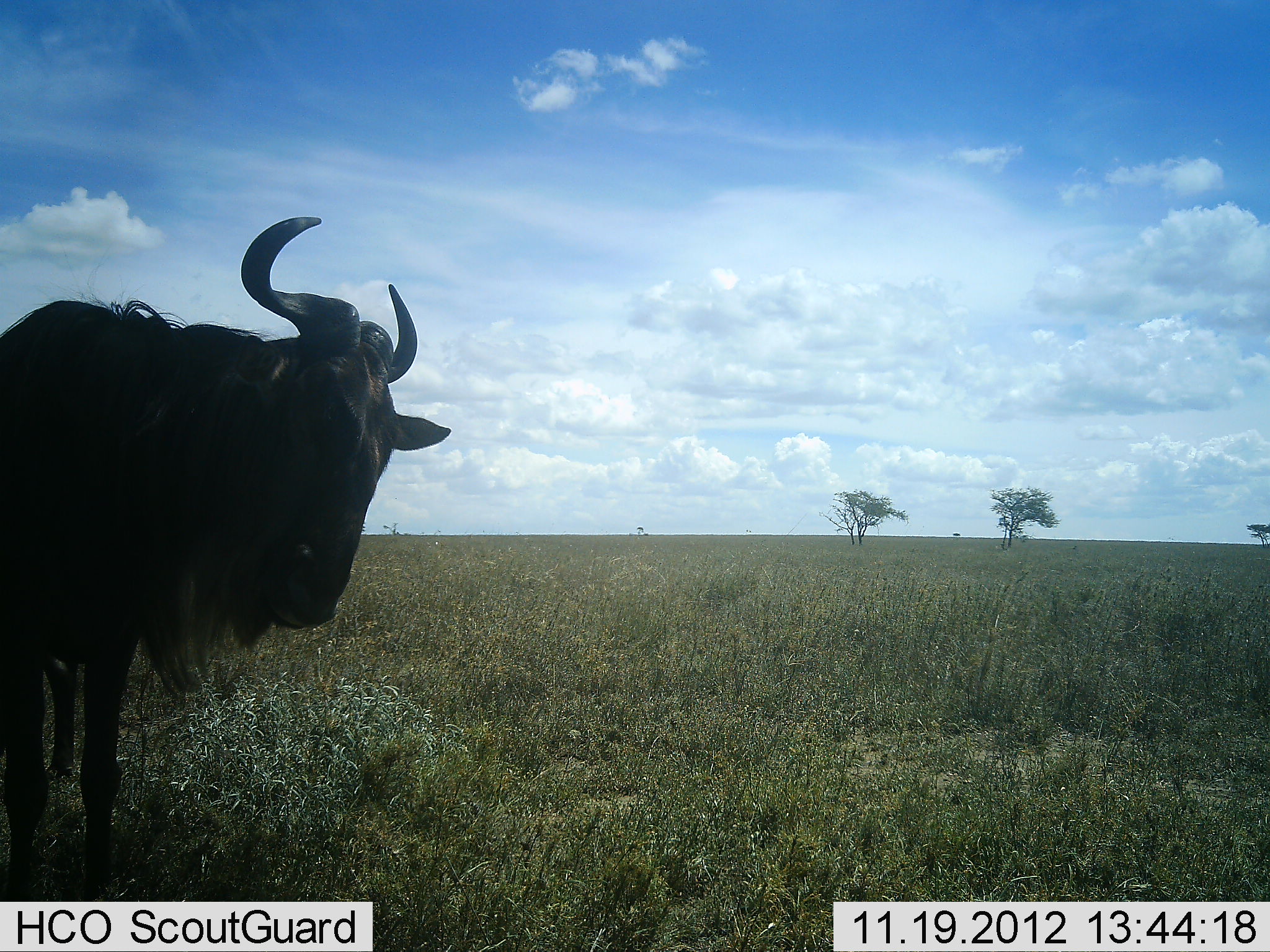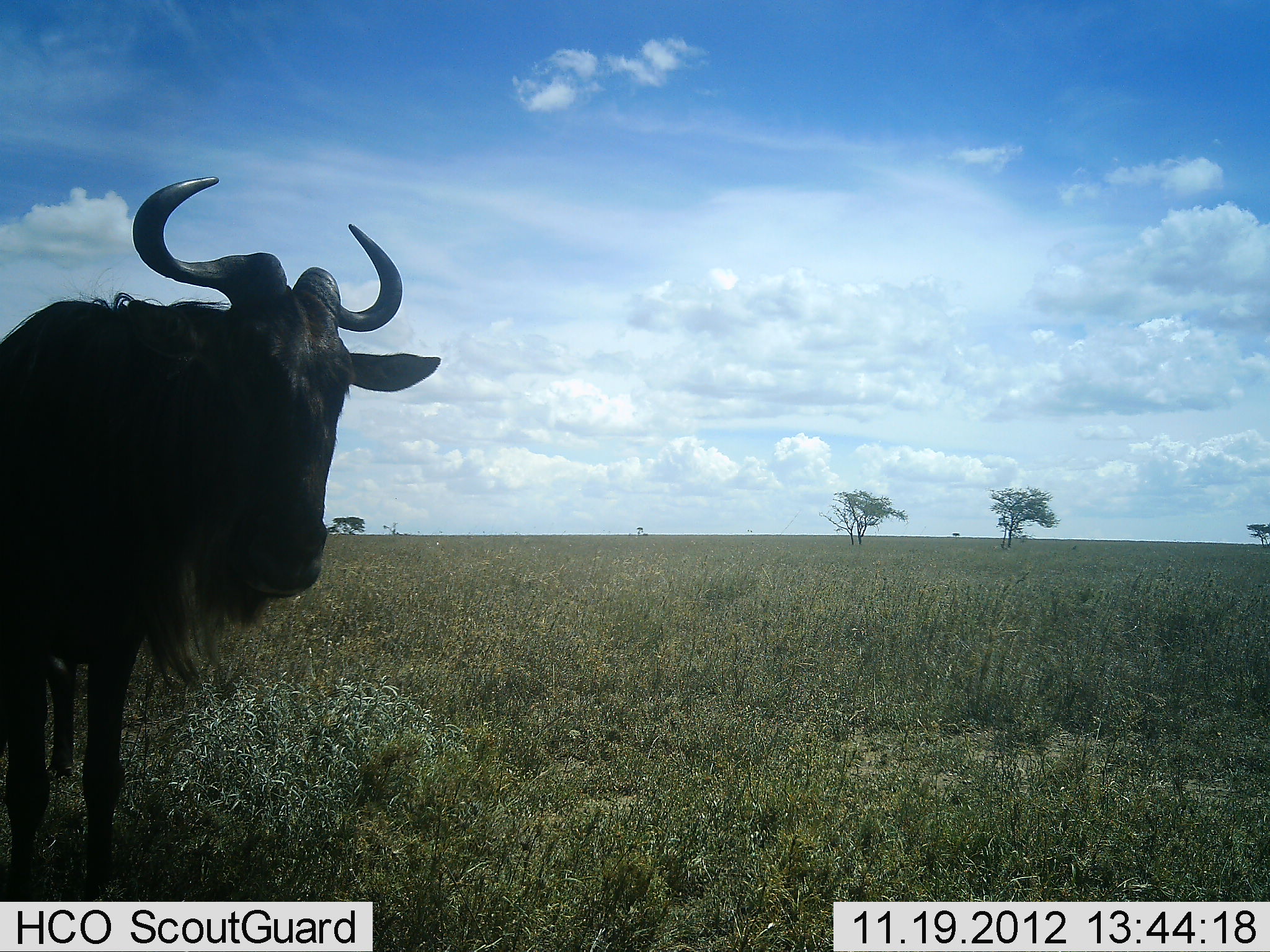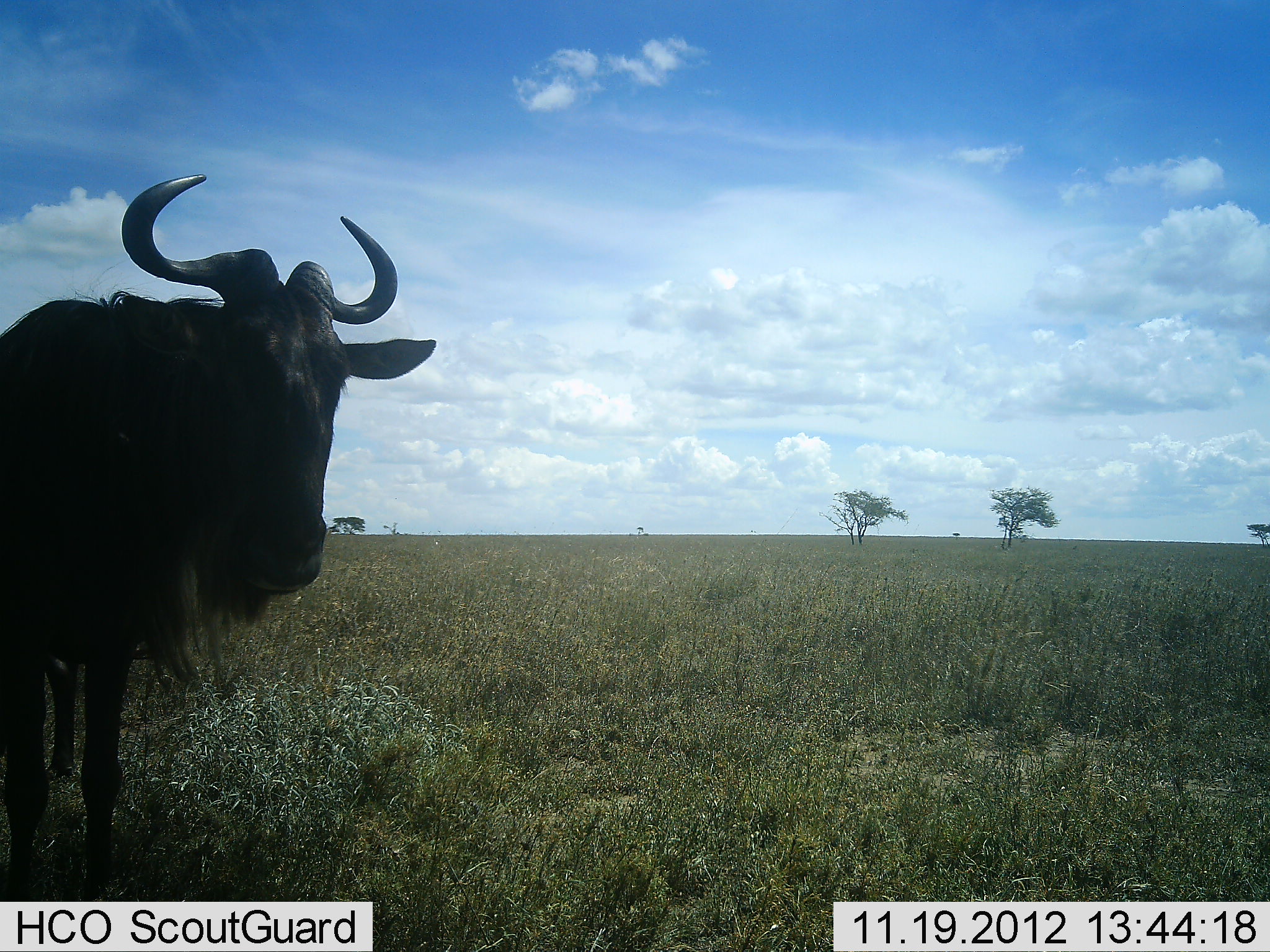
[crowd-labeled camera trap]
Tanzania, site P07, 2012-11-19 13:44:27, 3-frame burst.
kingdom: Animalia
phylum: Chordata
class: Mammalia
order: Artiodactyla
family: Bovidae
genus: Connochaetes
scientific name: Connochaetes taurinus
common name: blue wildebeest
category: wildebeest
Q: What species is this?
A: Wildebeest (blue wildebeest) (Connochaetes taurinus).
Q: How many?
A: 1.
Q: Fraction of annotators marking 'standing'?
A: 90%.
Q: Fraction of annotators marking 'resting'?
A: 0%.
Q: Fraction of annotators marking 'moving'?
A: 10%.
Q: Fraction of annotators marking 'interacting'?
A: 0%.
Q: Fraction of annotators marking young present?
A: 0%.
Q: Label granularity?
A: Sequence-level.